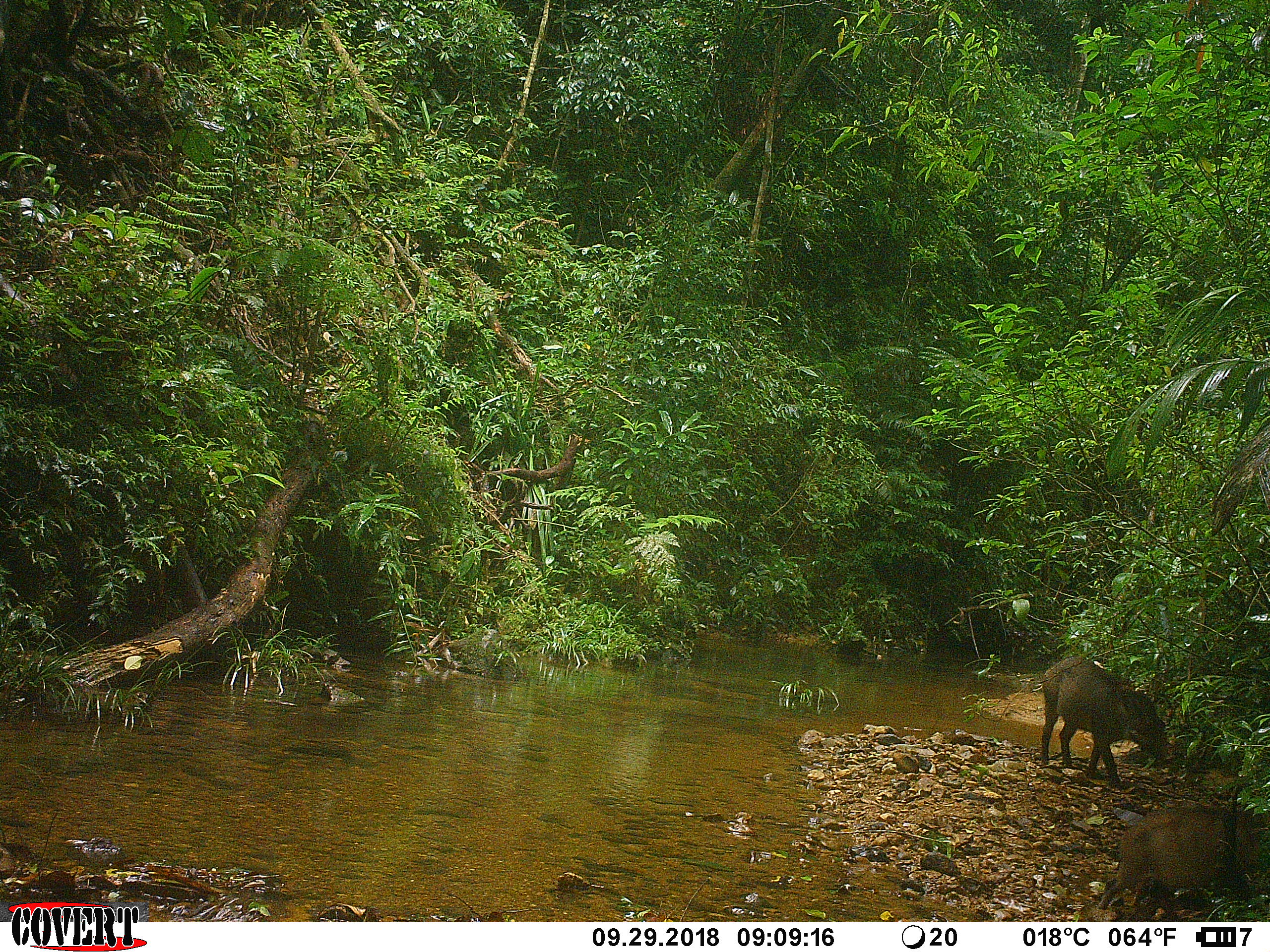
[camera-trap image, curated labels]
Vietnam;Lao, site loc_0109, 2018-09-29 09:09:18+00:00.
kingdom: Animalia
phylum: Chordata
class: Mammalia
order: Artiodactyla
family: Suidae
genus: Sus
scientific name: Sus scrofa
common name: eurasian wild pig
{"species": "eurasian wild pig (Sus scrofa)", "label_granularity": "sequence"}